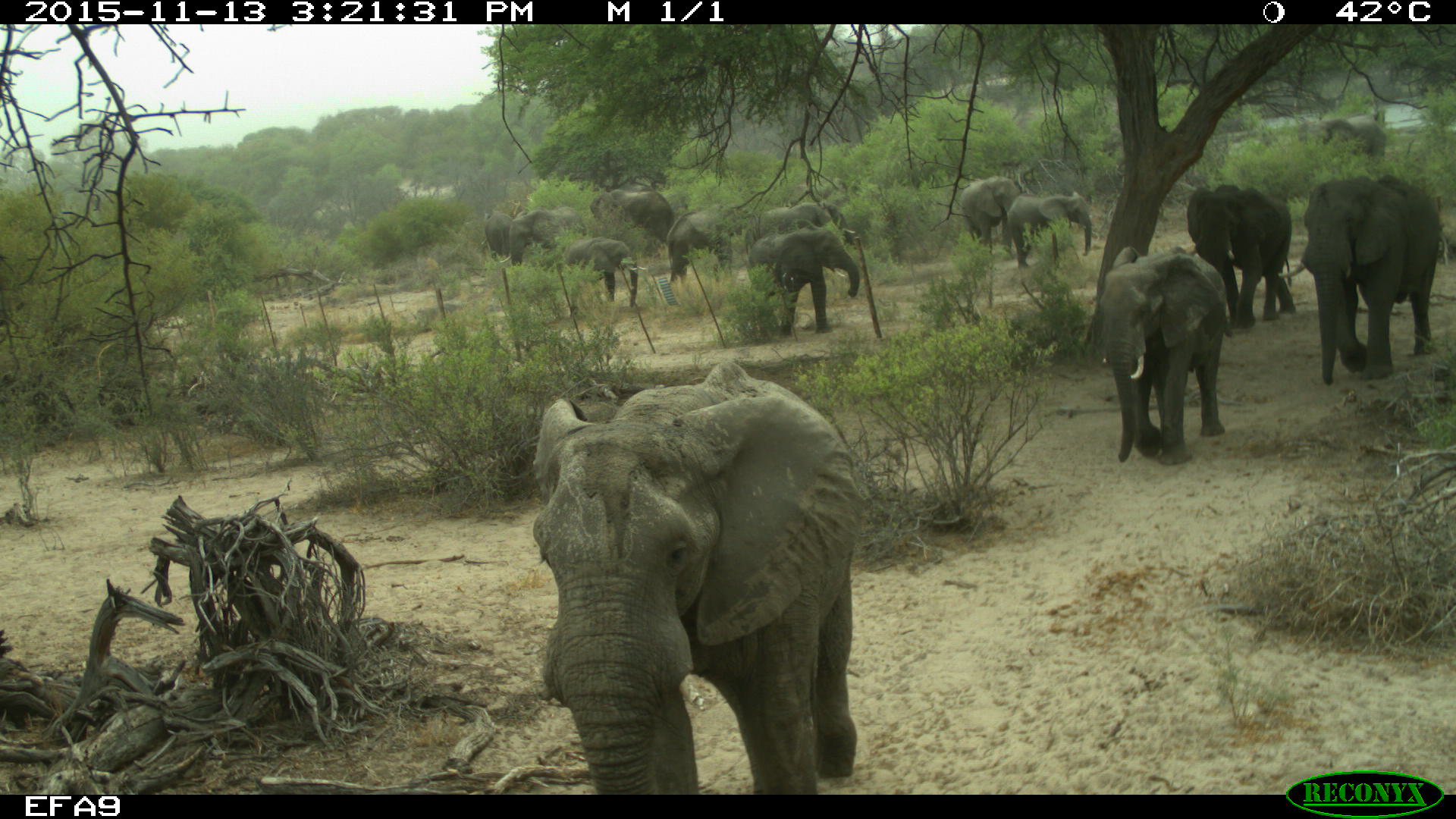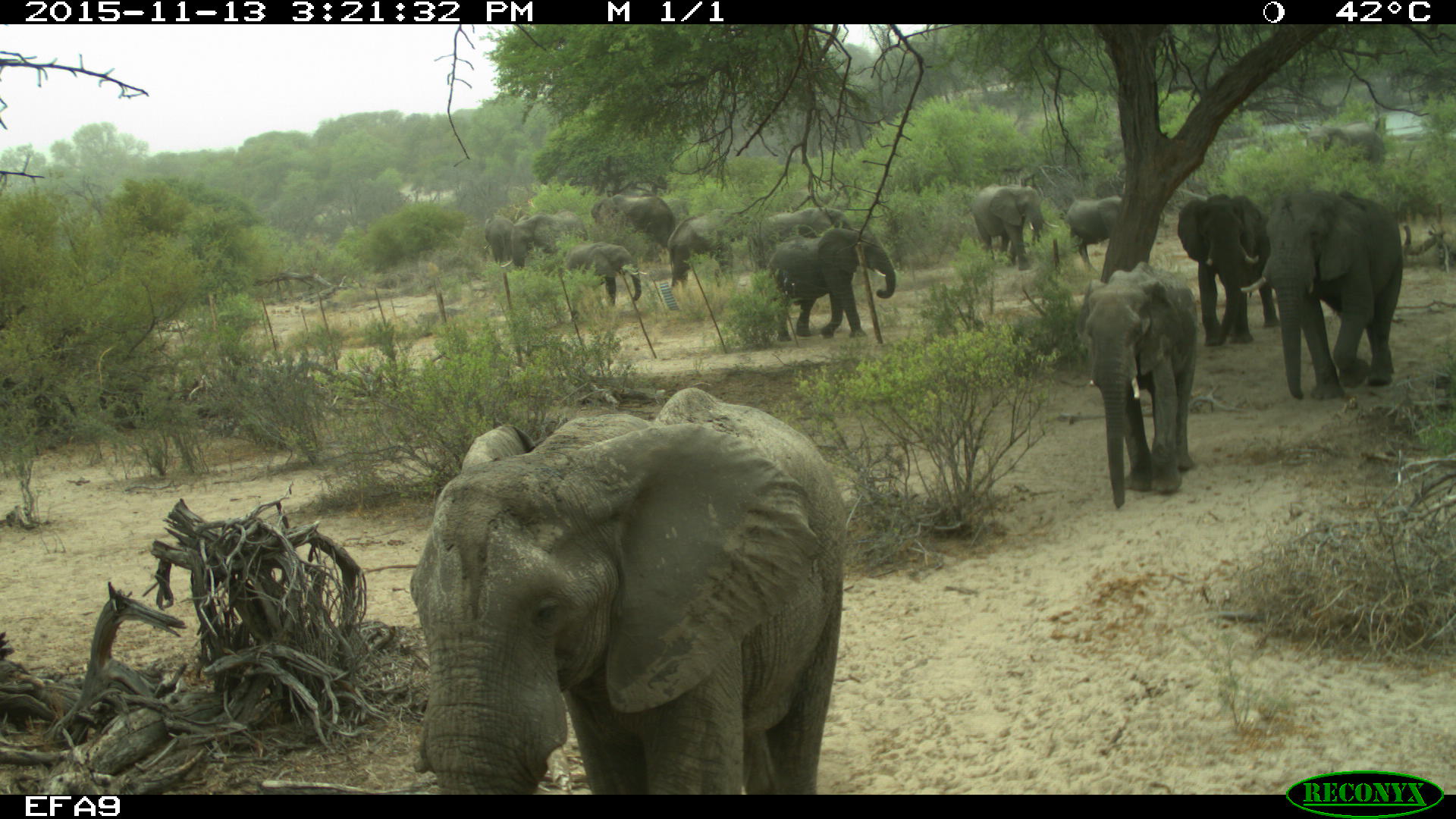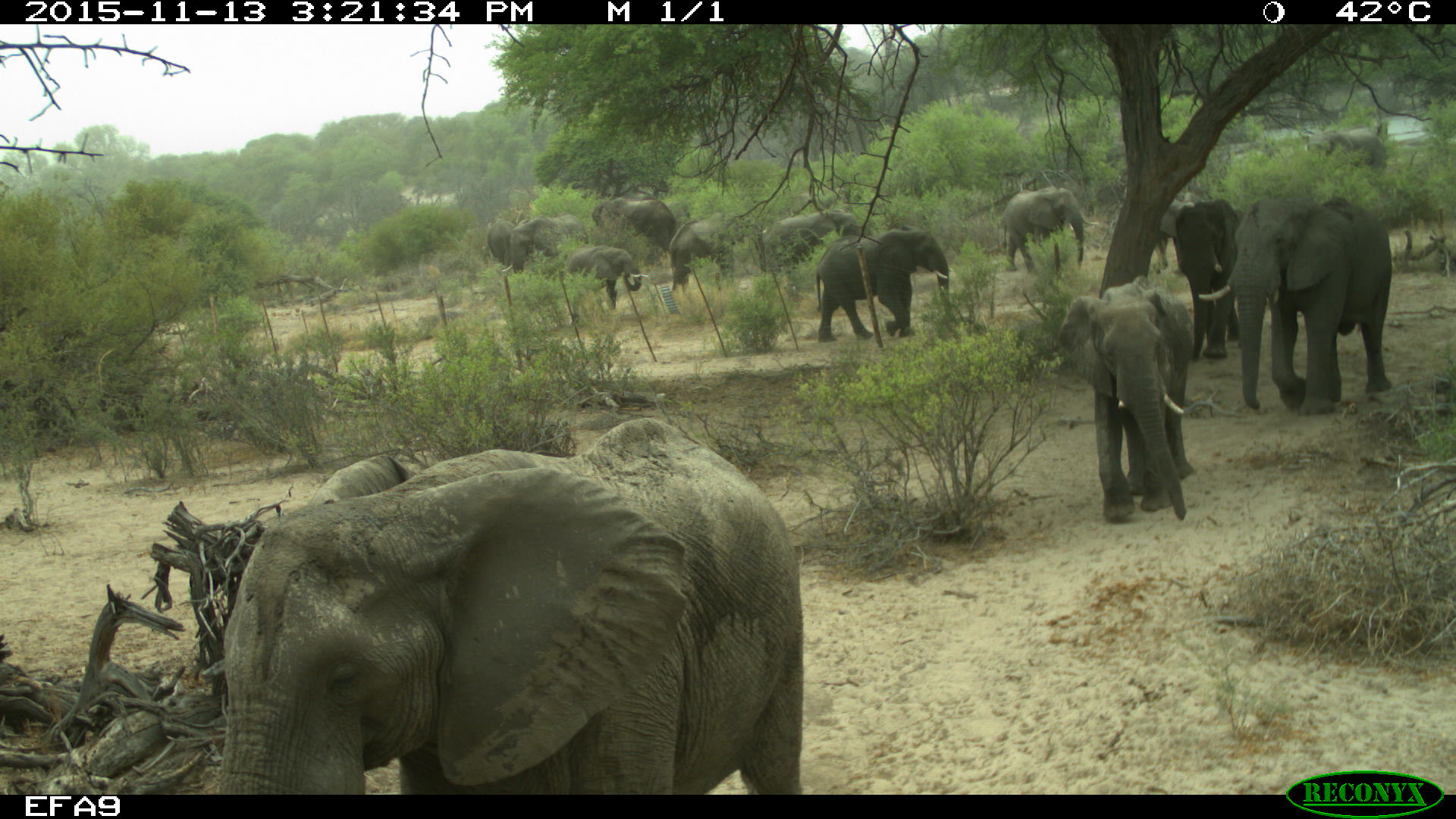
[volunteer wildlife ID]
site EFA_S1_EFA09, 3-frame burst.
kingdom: Animalia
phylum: Chordata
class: Mammalia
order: Proboscidea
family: Elephantidae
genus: Loxodonta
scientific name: Loxodonta africana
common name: african bush elephant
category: elephant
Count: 11-50.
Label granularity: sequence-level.